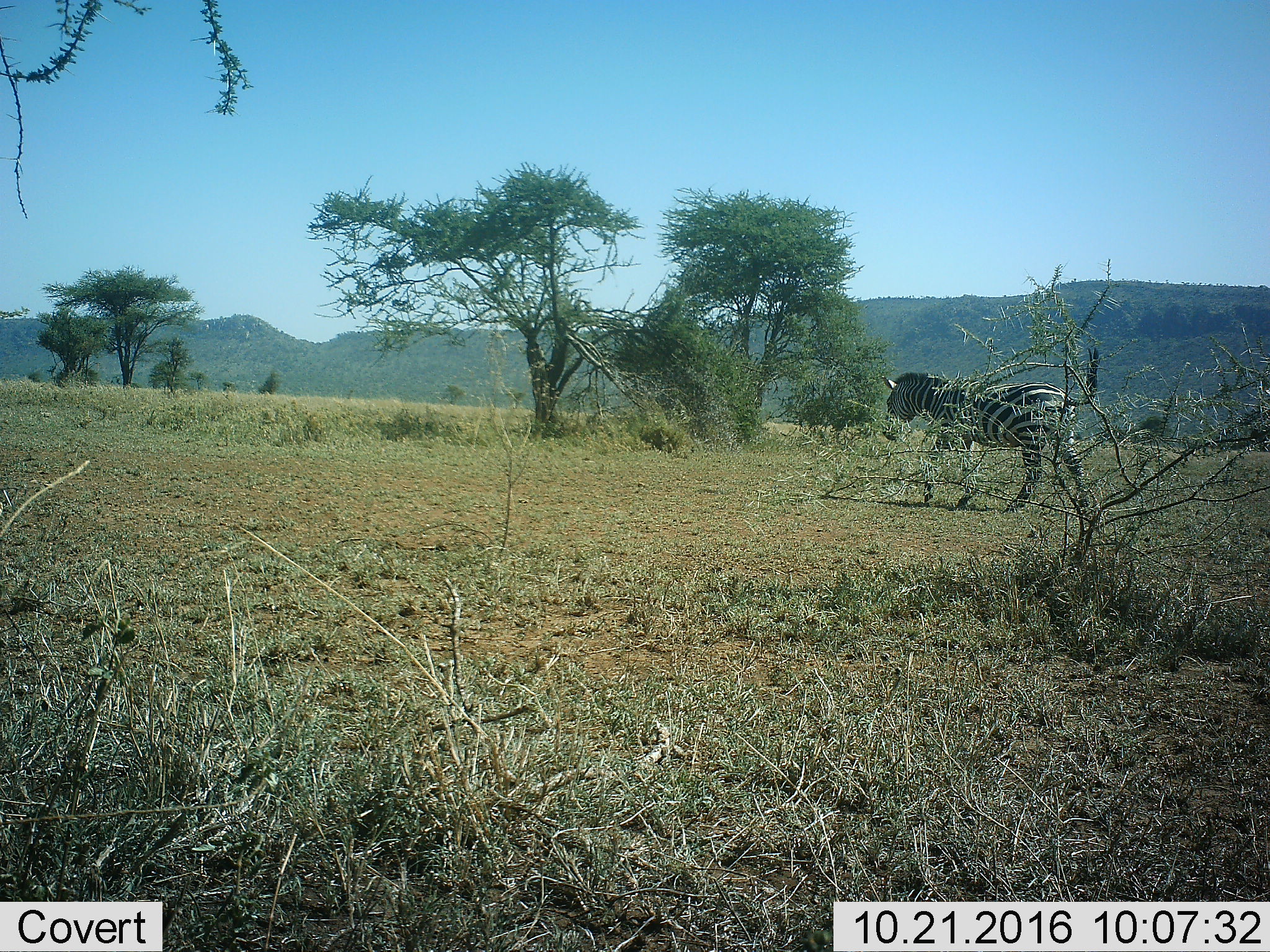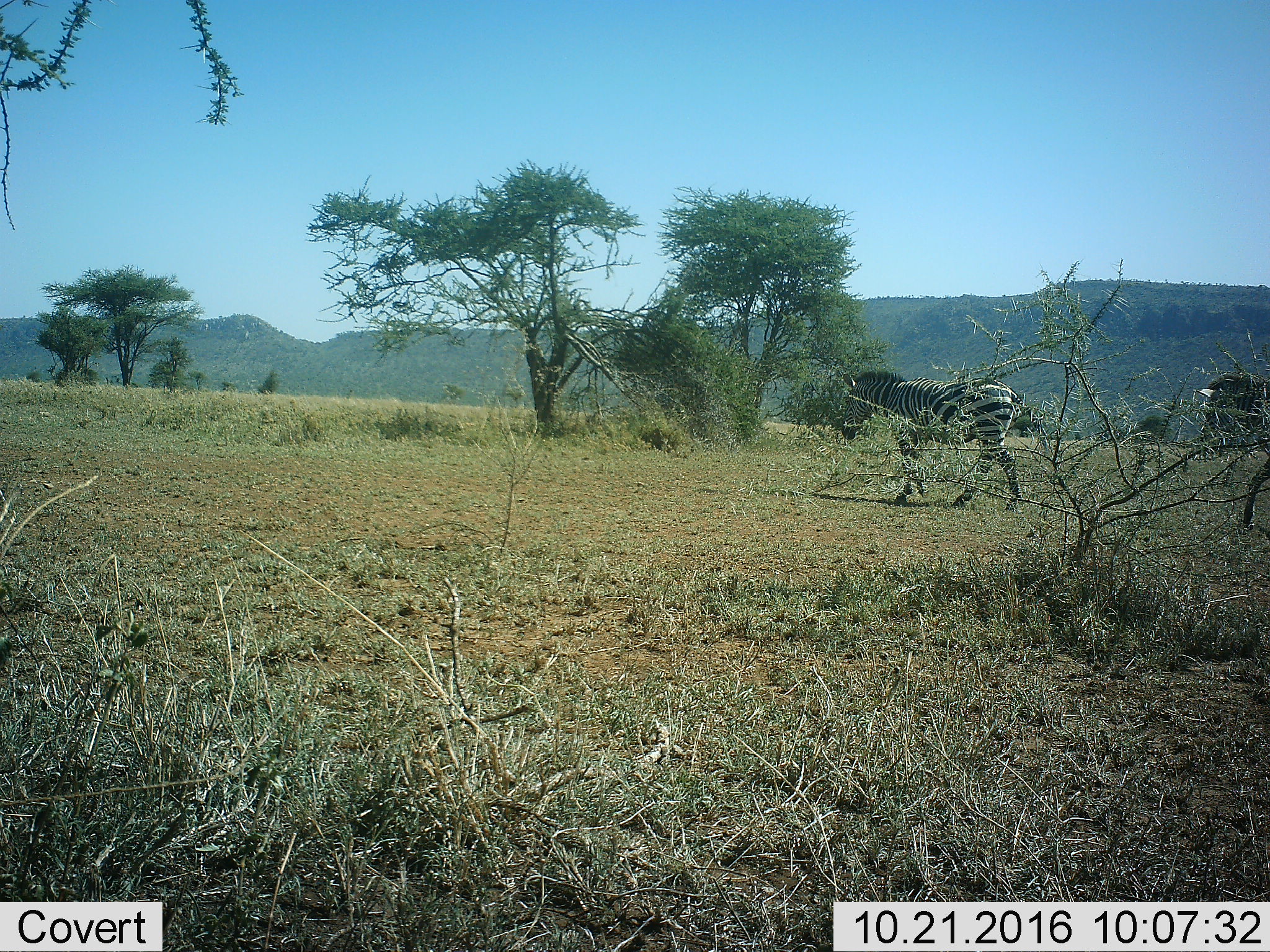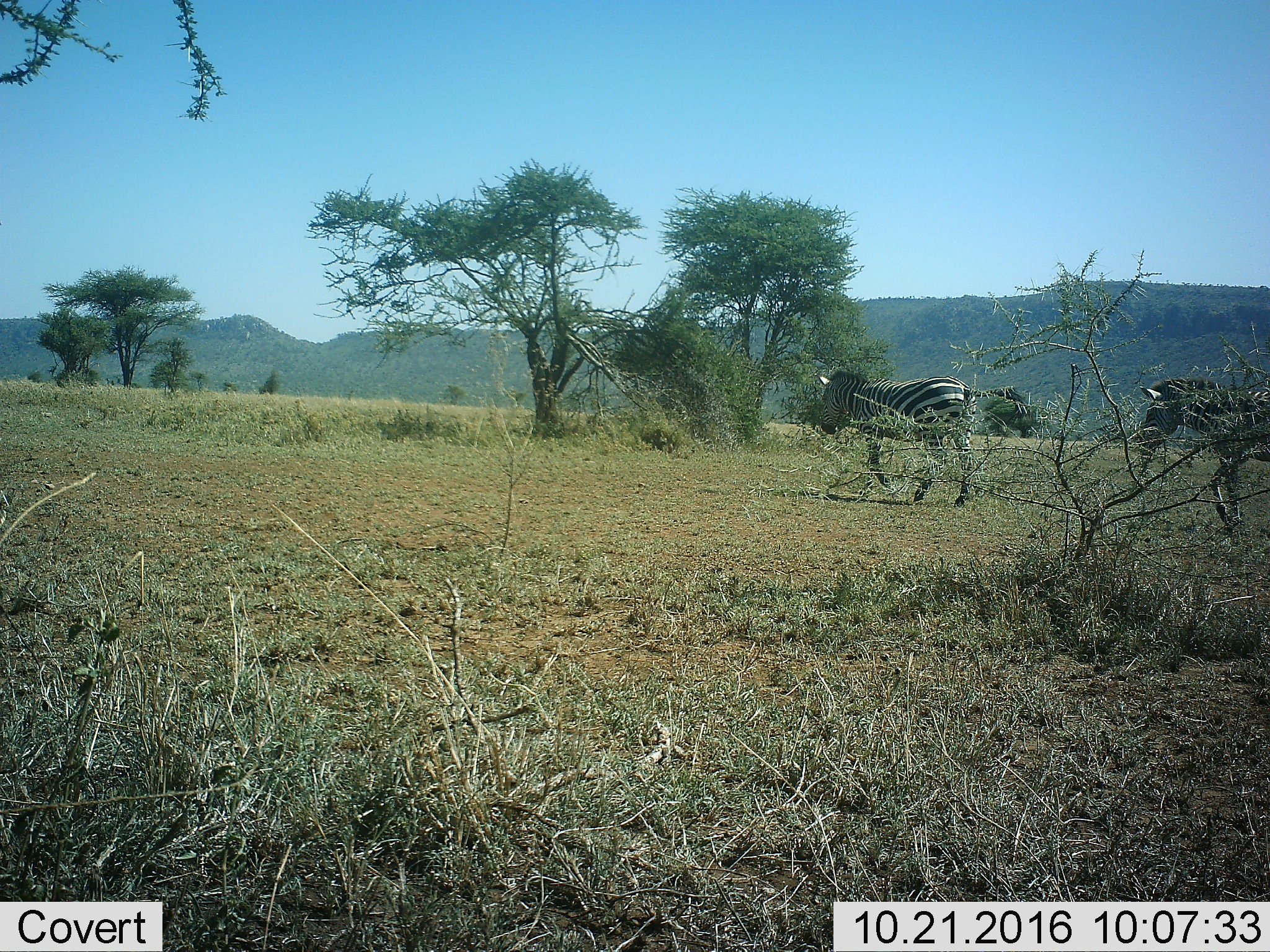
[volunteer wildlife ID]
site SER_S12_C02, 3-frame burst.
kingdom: Animalia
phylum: Chordata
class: Mammalia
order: Perissodactyla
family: Equidae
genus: Equus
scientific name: Equus quagga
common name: plains zebra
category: zebraplains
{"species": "zebraplains (plains zebra) (Equus quagga)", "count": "1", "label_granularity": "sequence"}